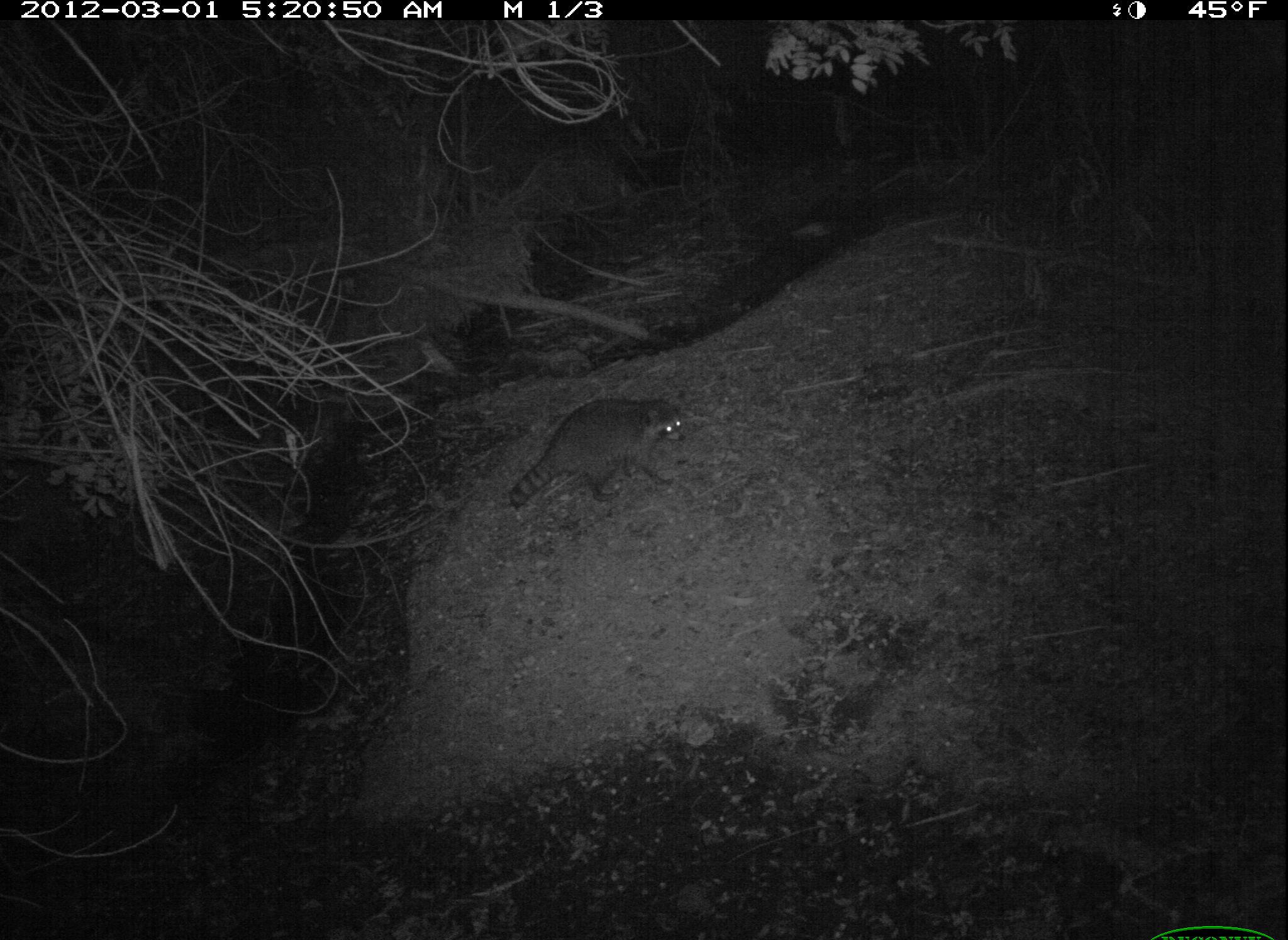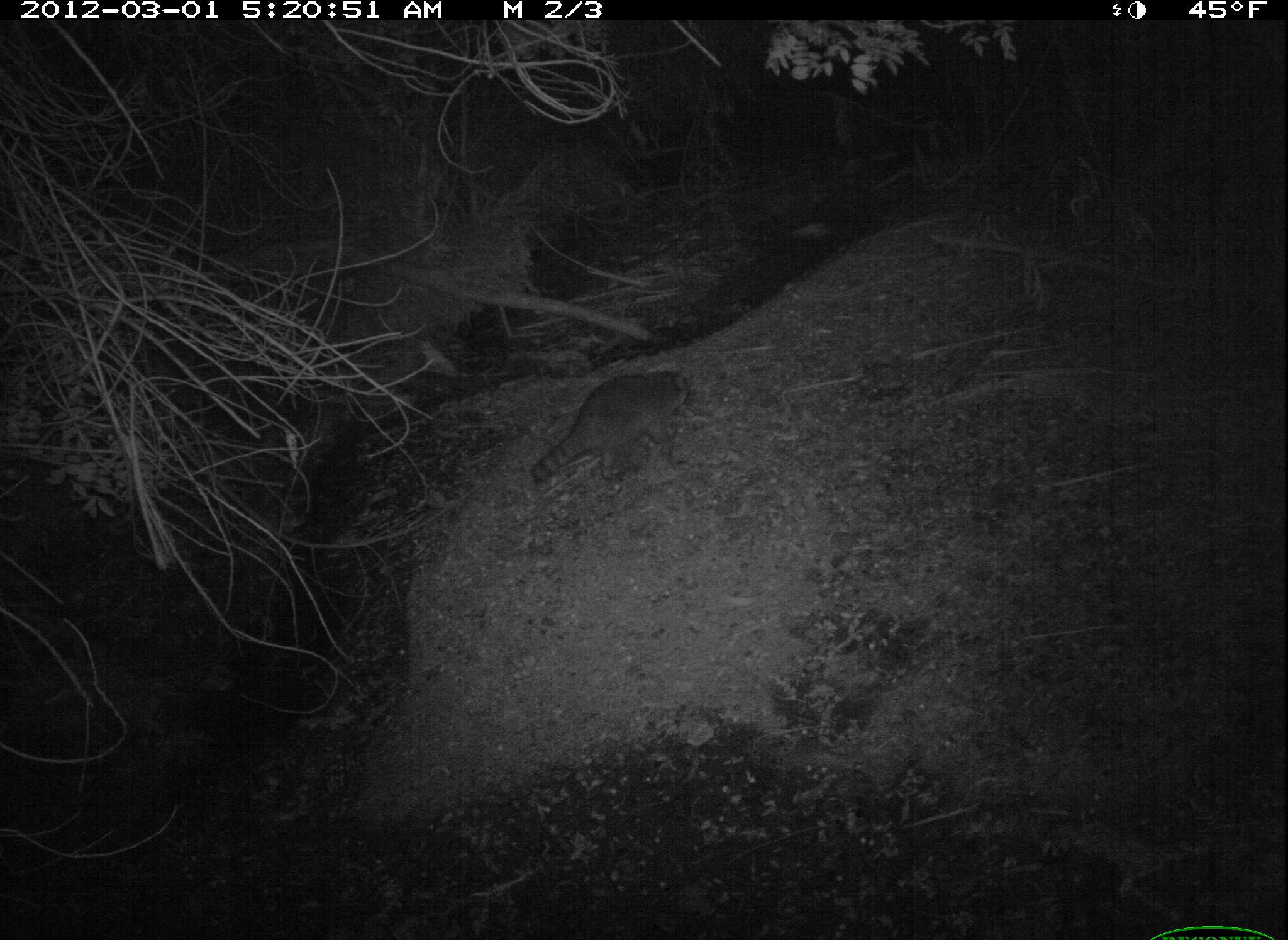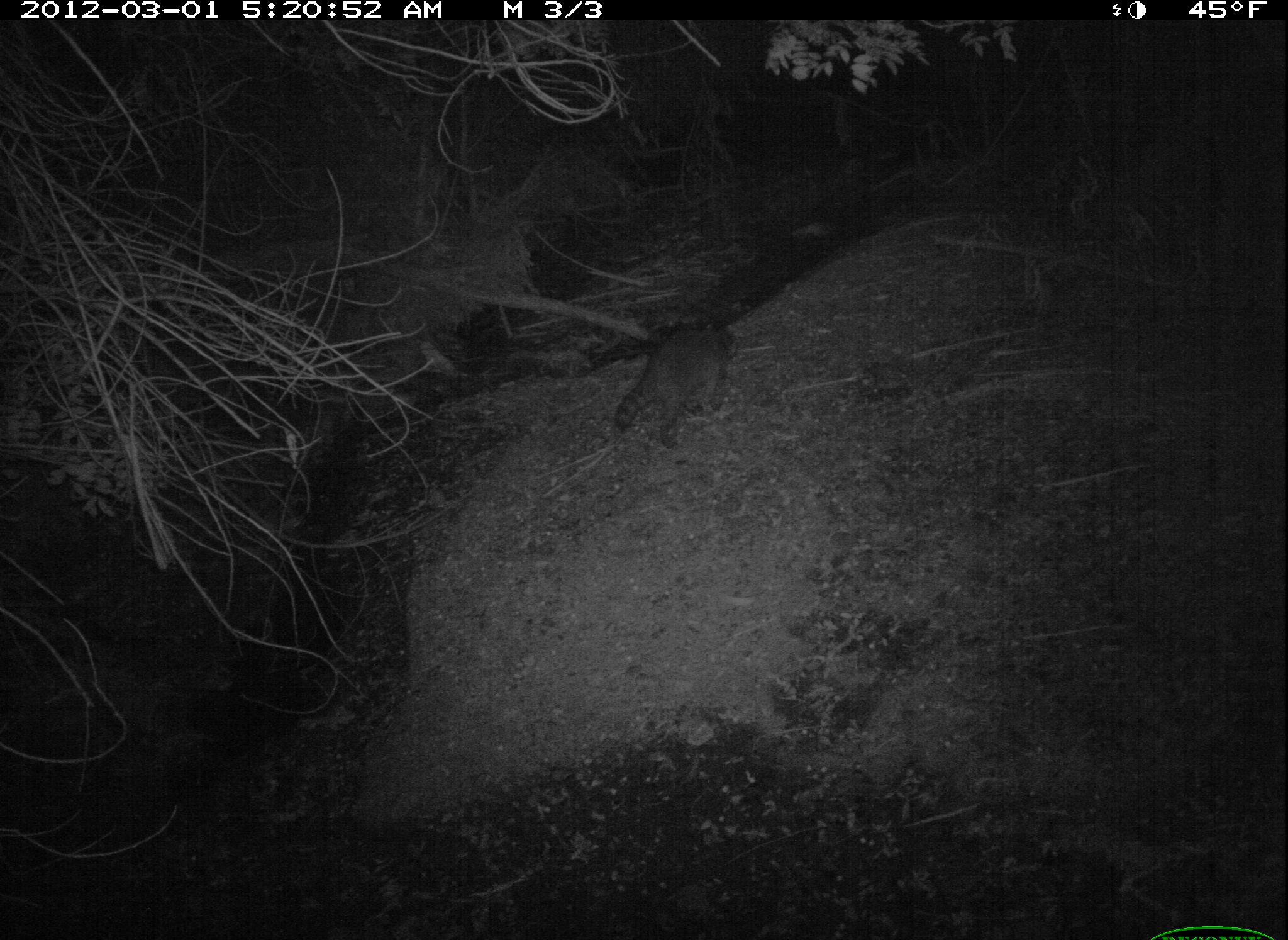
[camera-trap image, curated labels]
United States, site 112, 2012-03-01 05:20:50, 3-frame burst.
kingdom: Animalia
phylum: Chordata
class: Mammalia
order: Carnivora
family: Procyonidae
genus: Procyon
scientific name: Procyon lotor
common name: raccoon